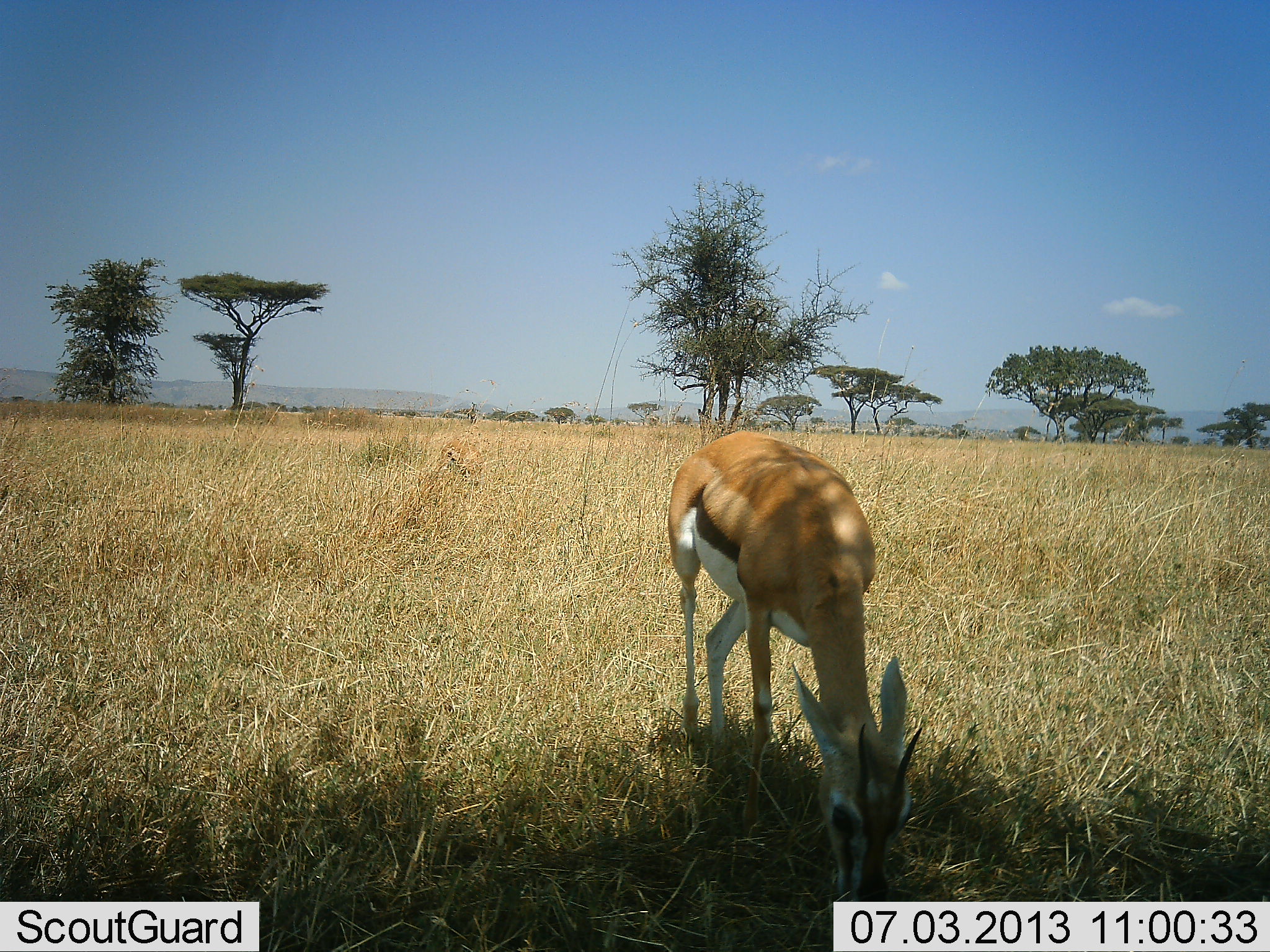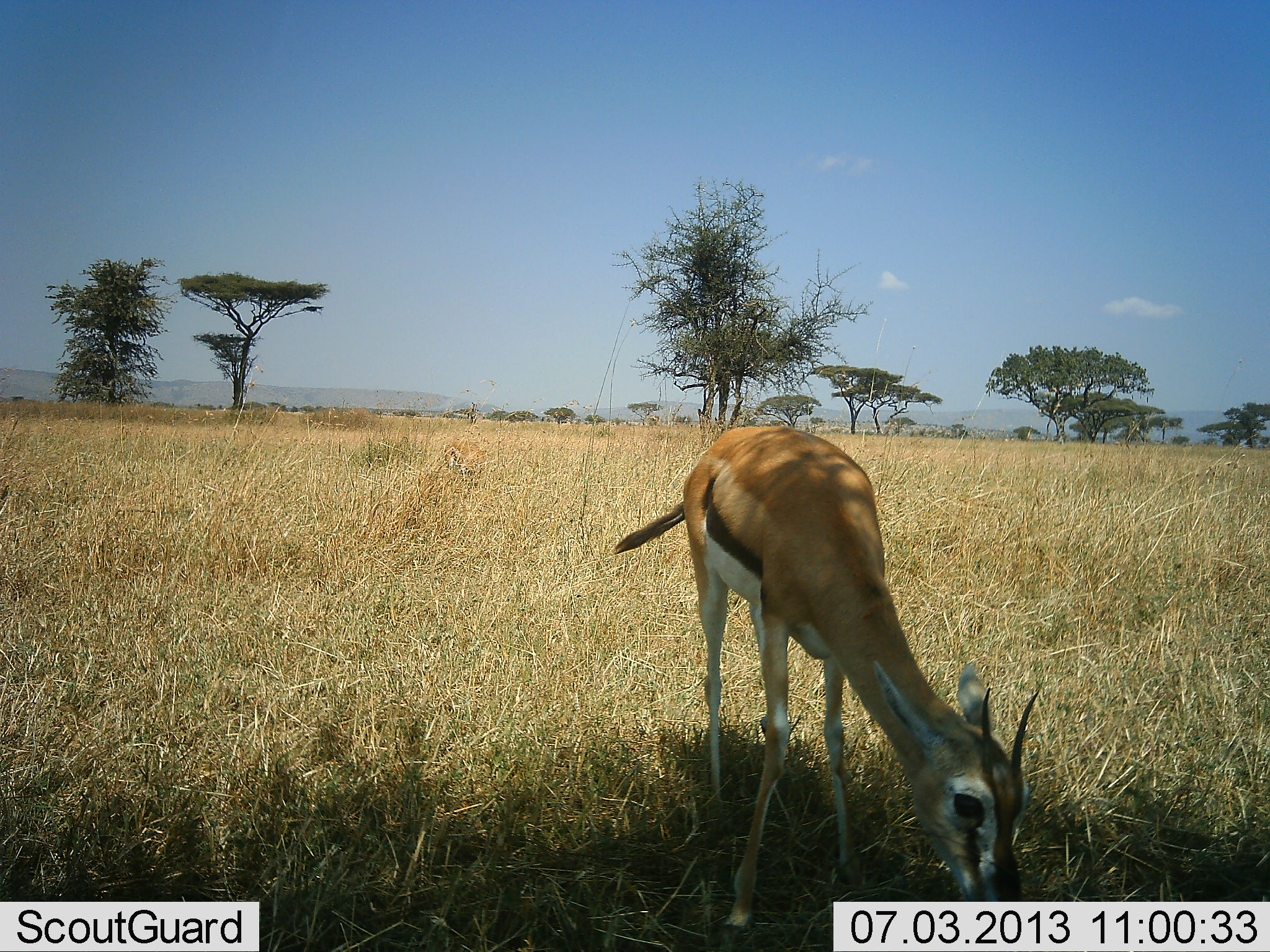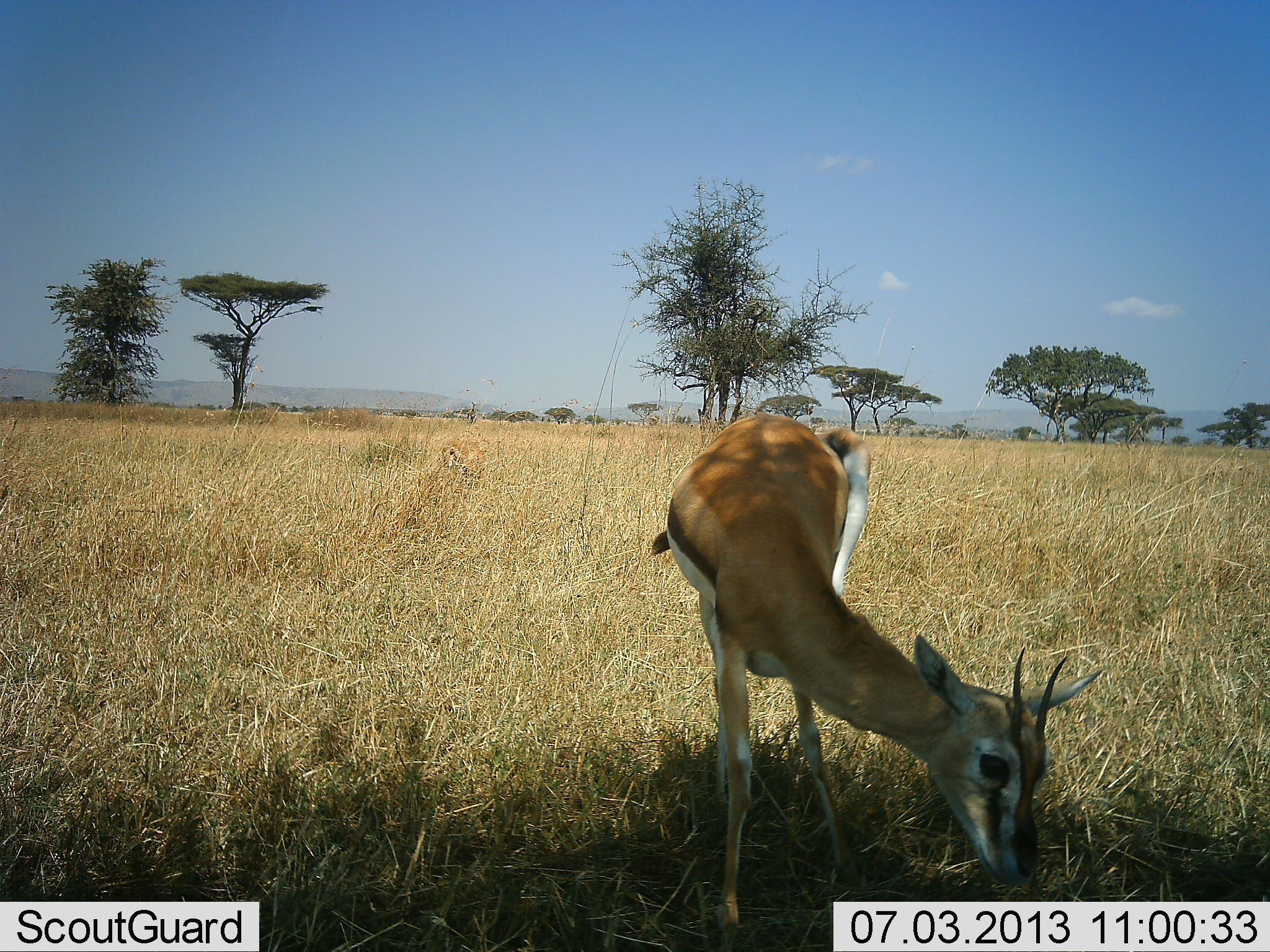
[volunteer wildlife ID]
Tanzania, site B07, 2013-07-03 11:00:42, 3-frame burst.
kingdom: Animalia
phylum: Chordata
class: Mammalia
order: Artiodactyla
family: Bovidae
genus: Eudorcas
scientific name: Eudorcas thomsonii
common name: thomson's gazelle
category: gazellethomsons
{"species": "gazellethomsons (thomson's gazelle) (Eudorcas thomsonii)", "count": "1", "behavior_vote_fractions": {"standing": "24%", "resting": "0%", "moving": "8%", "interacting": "0%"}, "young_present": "3%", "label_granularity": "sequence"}